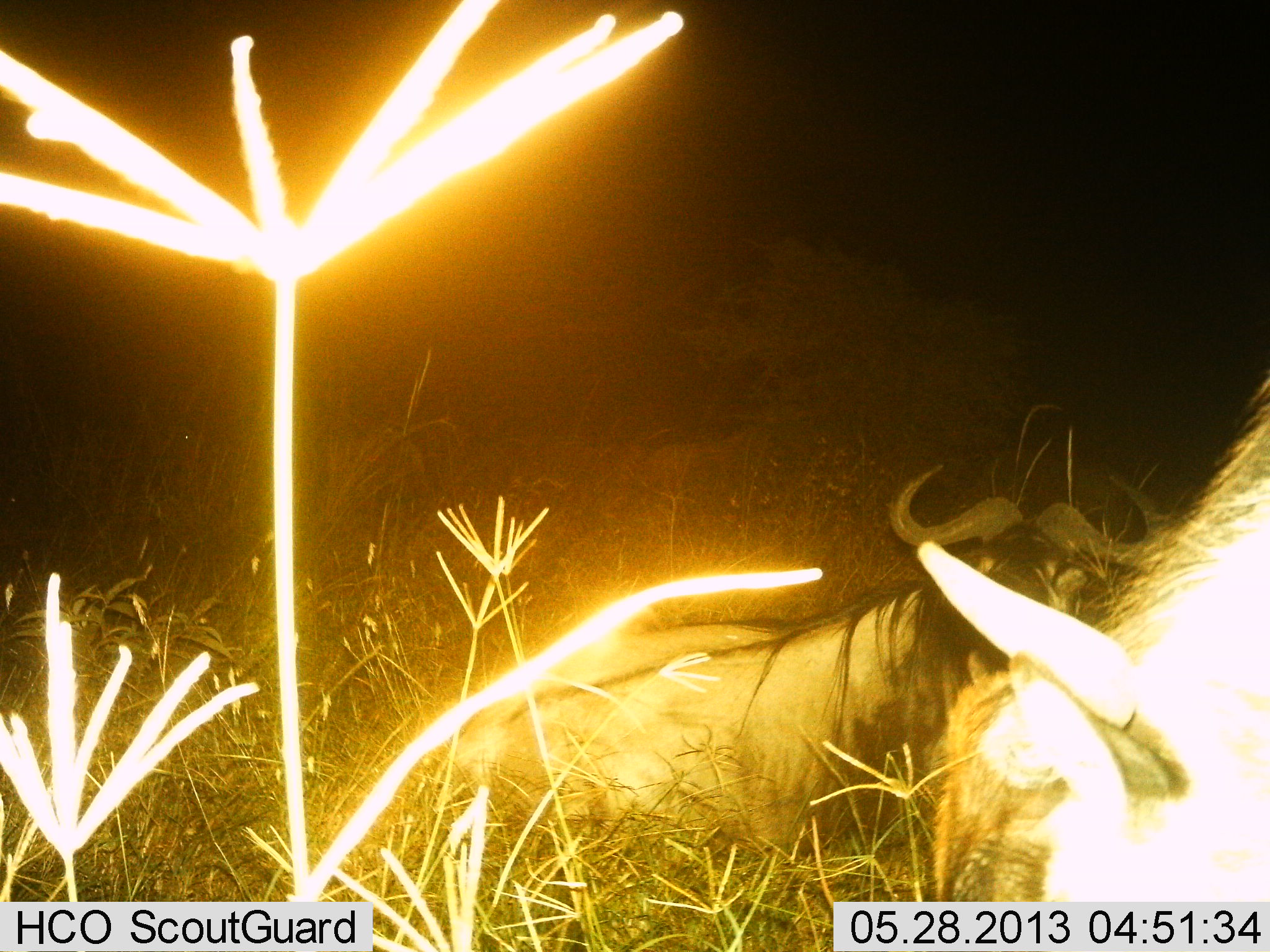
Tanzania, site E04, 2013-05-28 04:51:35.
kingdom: Animalia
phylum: Chordata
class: Mammalia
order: Artiodactyla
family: Bovidae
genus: Connochaetes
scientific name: Connochaetes taurinus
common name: blue wildebeest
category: wildebeest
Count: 2.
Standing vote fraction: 21%.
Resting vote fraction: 100%.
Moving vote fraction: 0%.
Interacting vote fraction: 0%.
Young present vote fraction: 0%.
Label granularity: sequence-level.